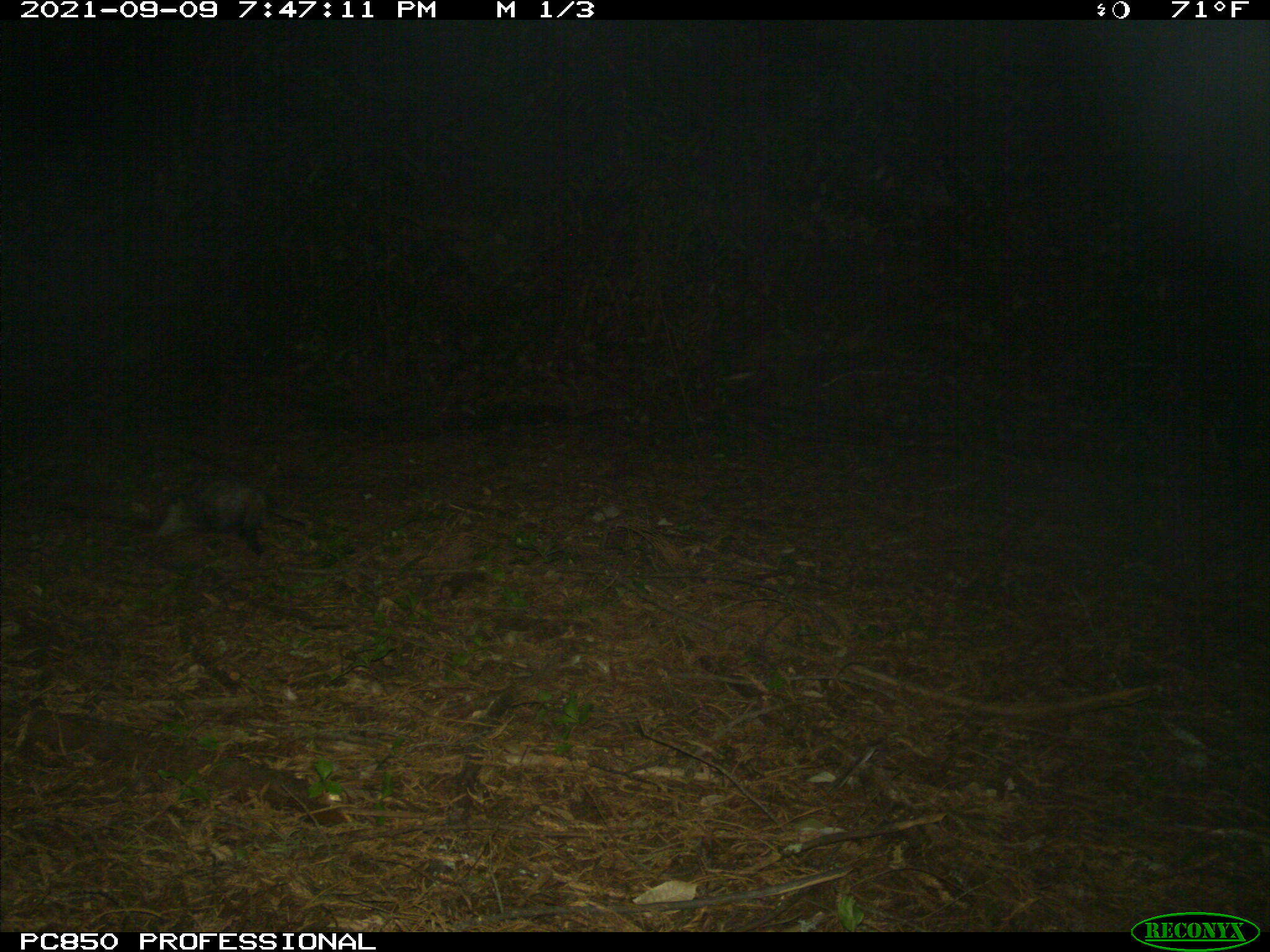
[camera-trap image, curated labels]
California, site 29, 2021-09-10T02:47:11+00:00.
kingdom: Animalia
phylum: Chordata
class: Mammalia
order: Didelphimorphia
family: Didelphidae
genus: Didelphis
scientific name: Didelphis virginiana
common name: virginia opossum